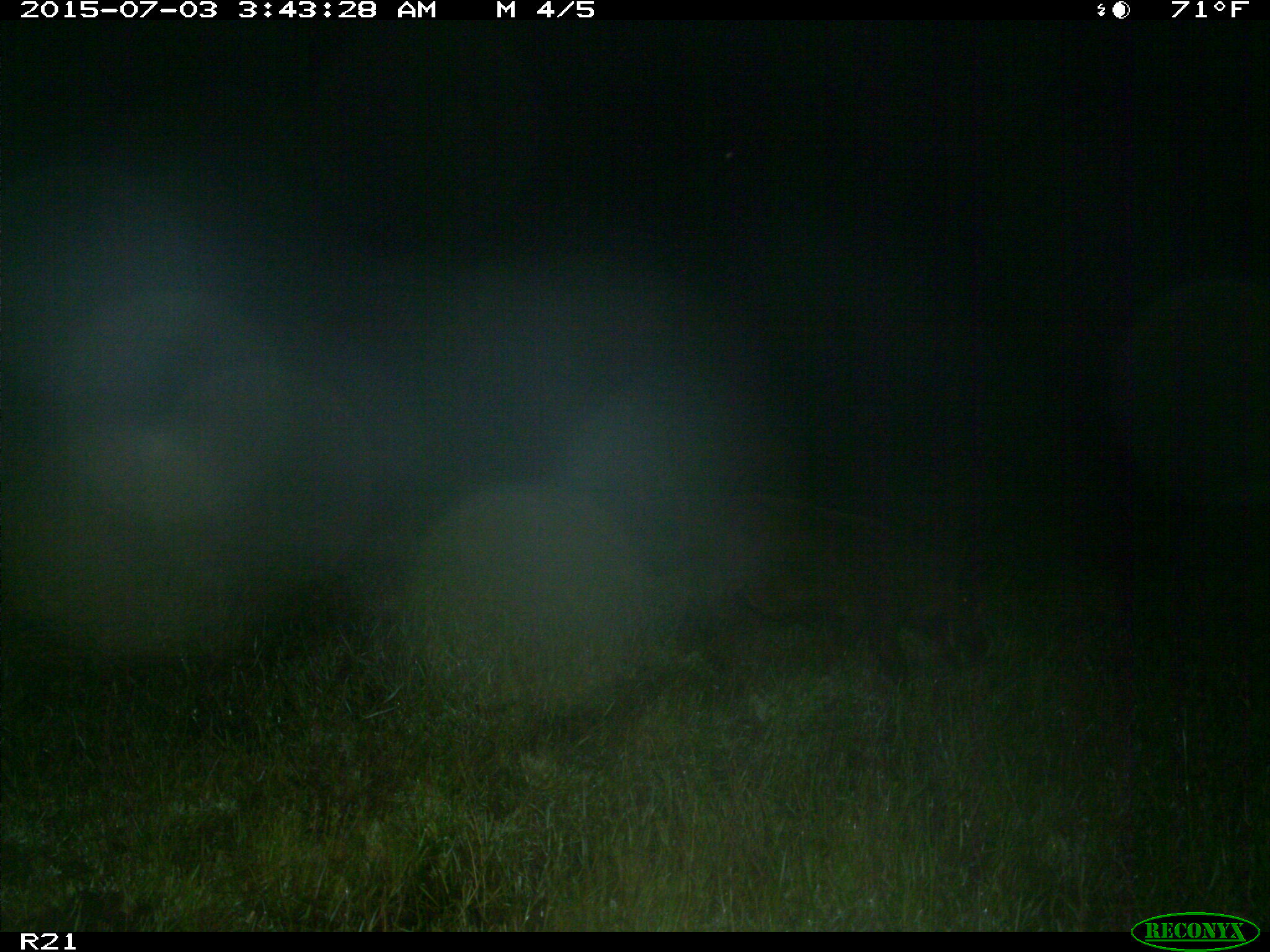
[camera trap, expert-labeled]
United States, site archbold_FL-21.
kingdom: Animalia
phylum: Chordata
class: Mammalia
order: Artiodactyla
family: Suidae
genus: Sus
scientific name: Sus scrofa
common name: wild boar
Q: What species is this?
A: Sus scrofa (wild boar).